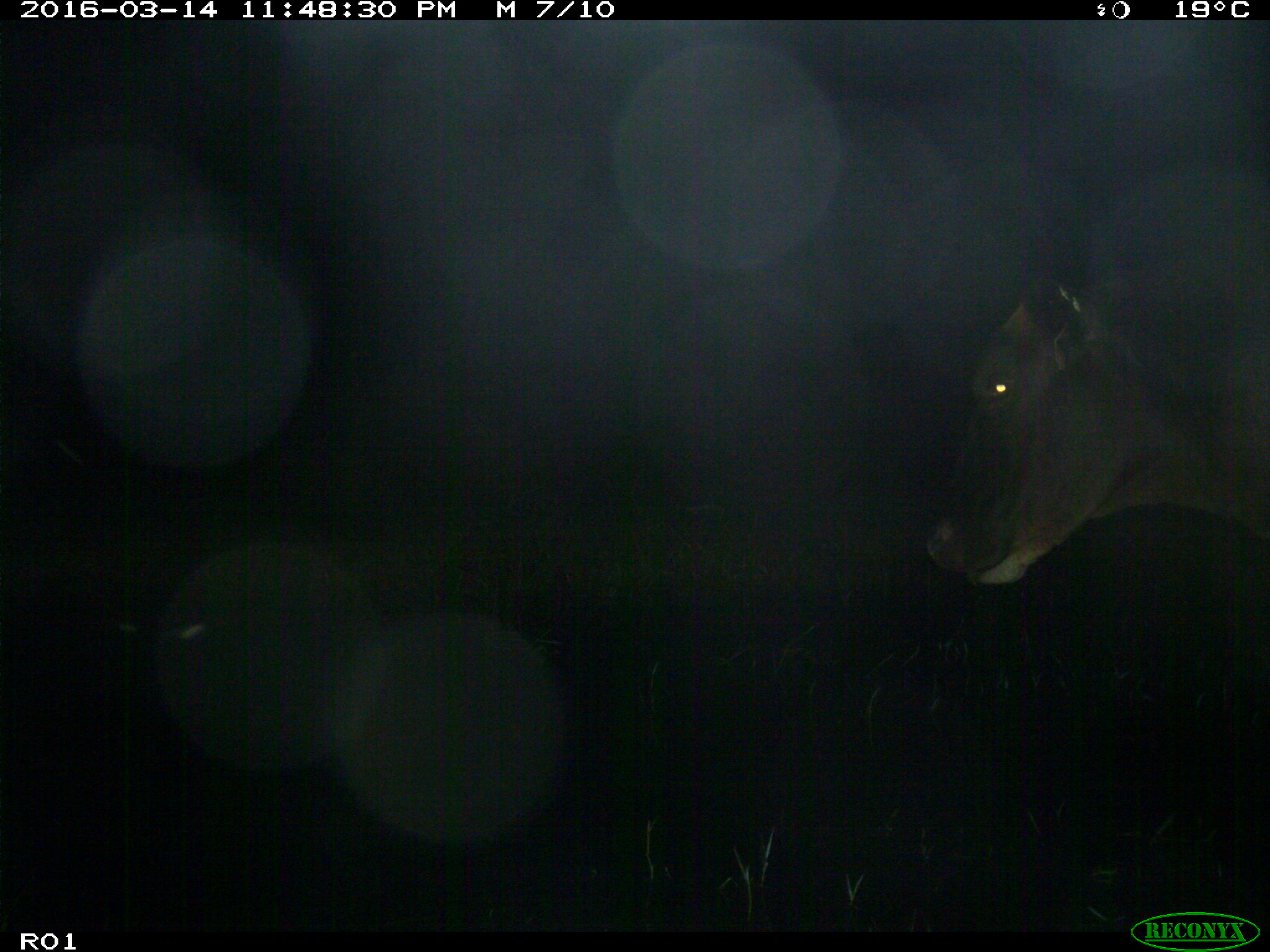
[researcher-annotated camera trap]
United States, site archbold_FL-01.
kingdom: Animalia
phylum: Chordata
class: Mammalia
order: Artiodactyla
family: Bovidae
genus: Bos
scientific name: Bos taurus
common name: domestic cow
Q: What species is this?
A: Bos taurus (domestic cow).